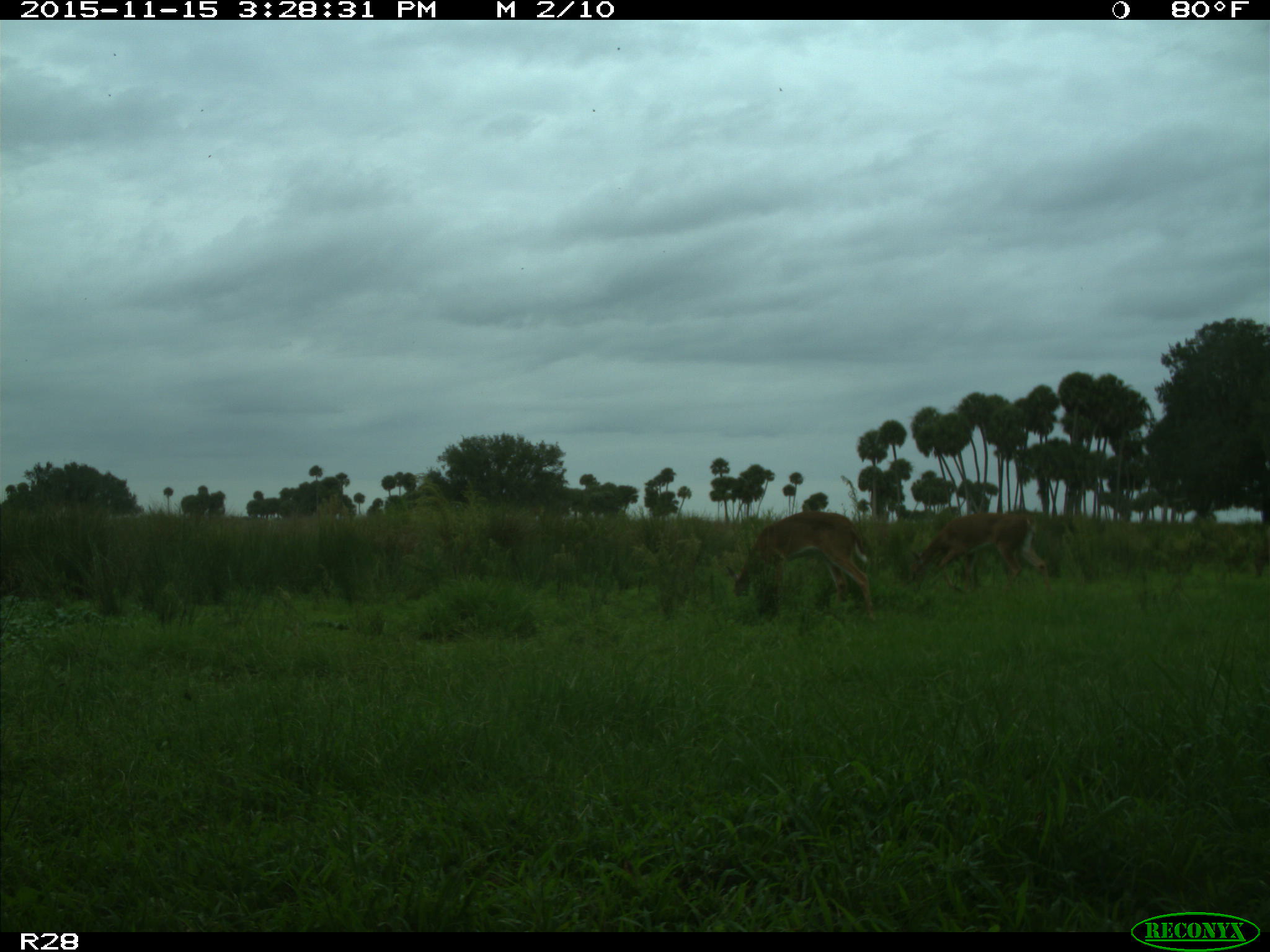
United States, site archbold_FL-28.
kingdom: Animalia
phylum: Chordata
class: Mammalia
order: Artiodactyla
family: Cervidae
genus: Odocoileus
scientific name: Odocoileus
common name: deer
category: unidentified deer